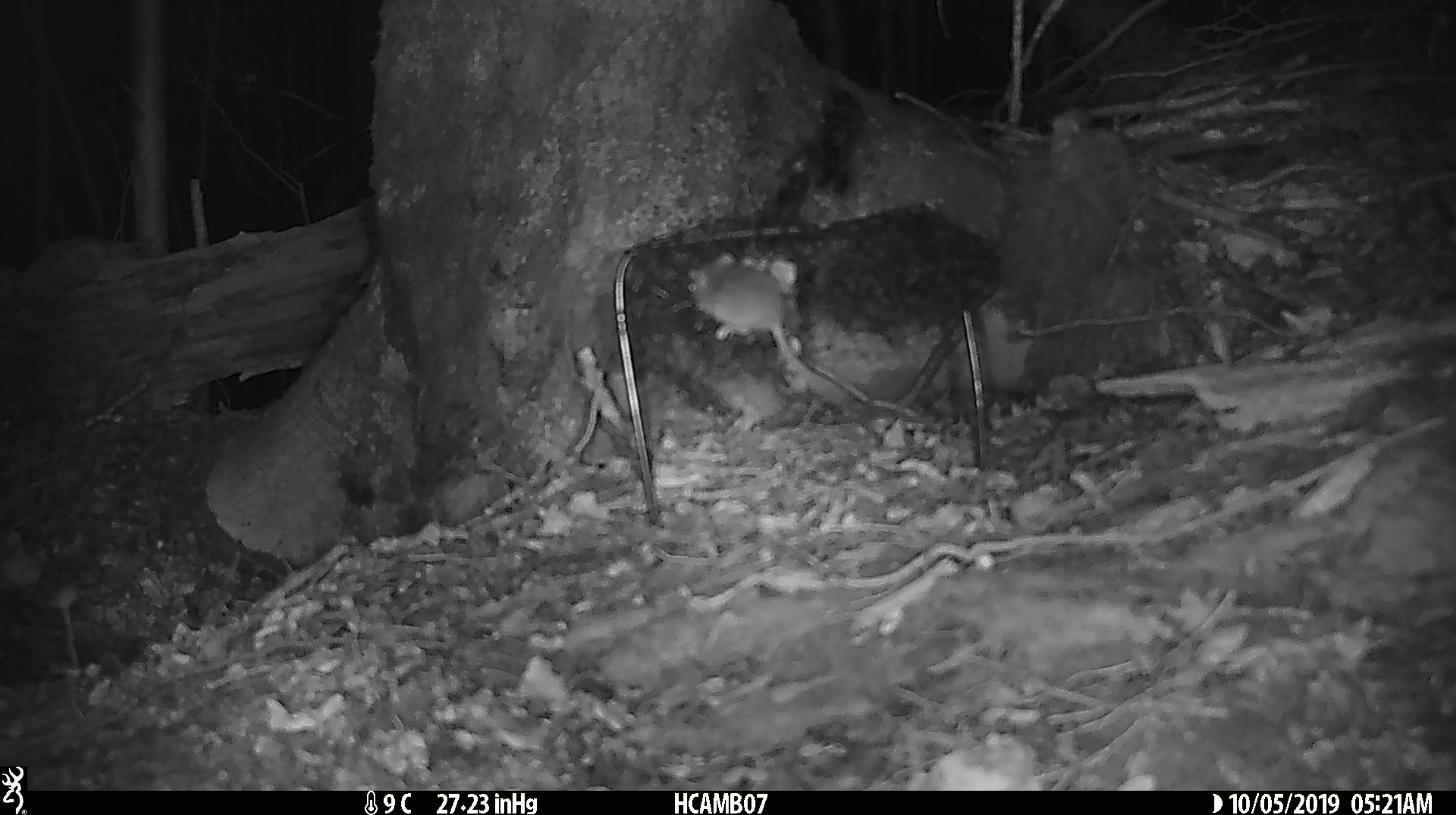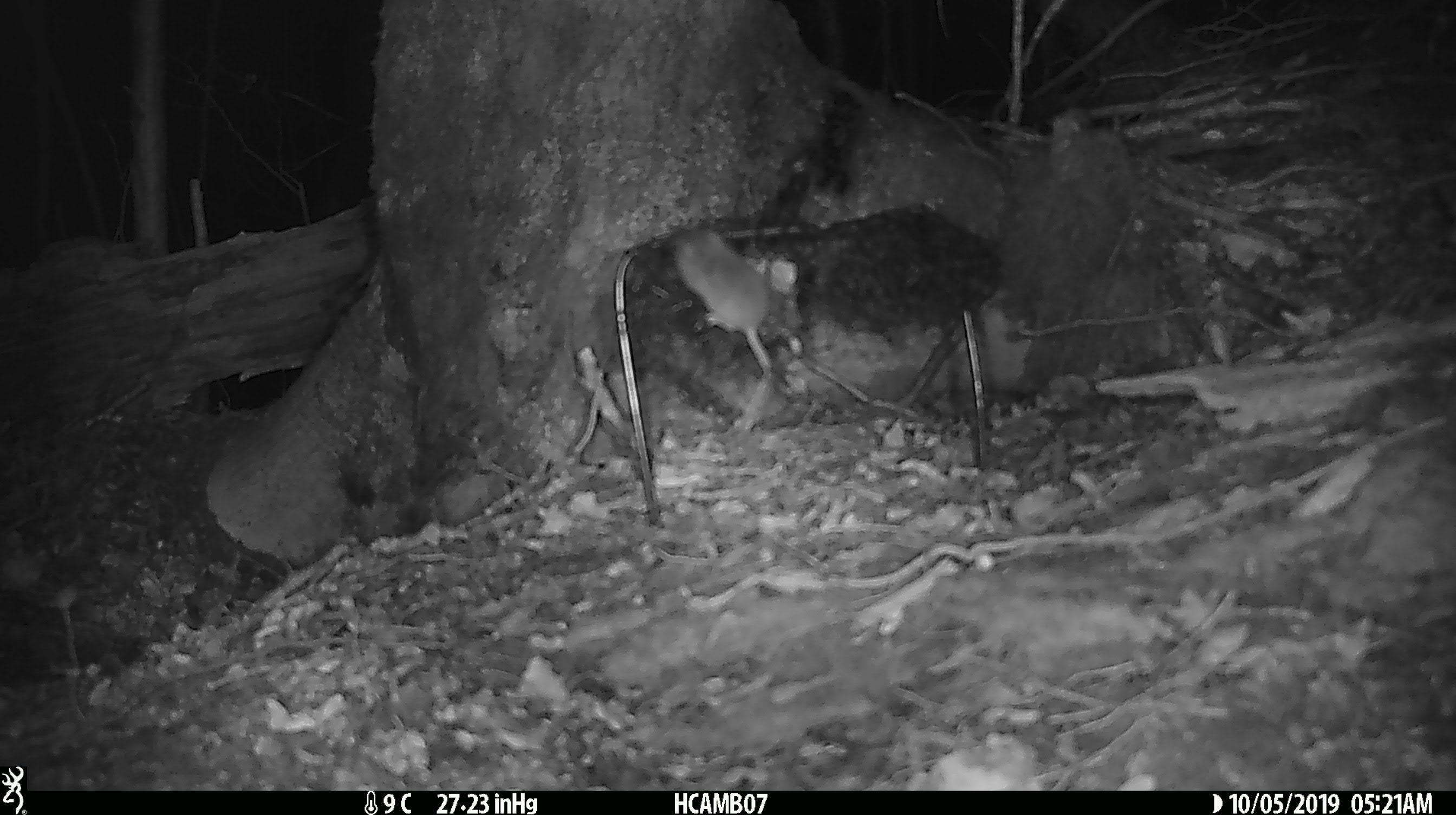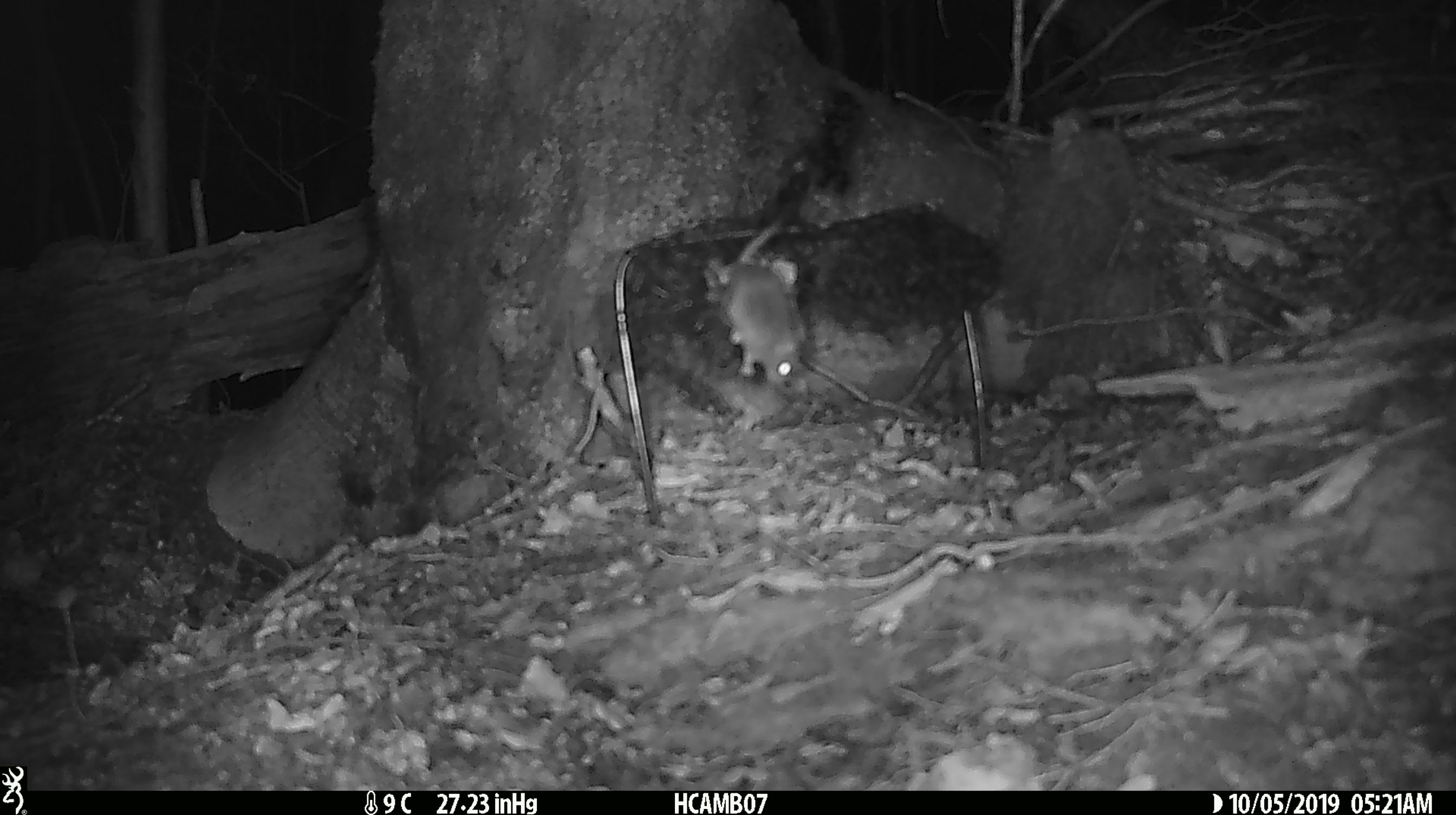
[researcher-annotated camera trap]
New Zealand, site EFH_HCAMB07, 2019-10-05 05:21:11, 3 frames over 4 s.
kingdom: Animalia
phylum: Chordata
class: Mammalia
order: Rodentia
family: Muridae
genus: Mus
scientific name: Mus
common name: mouse